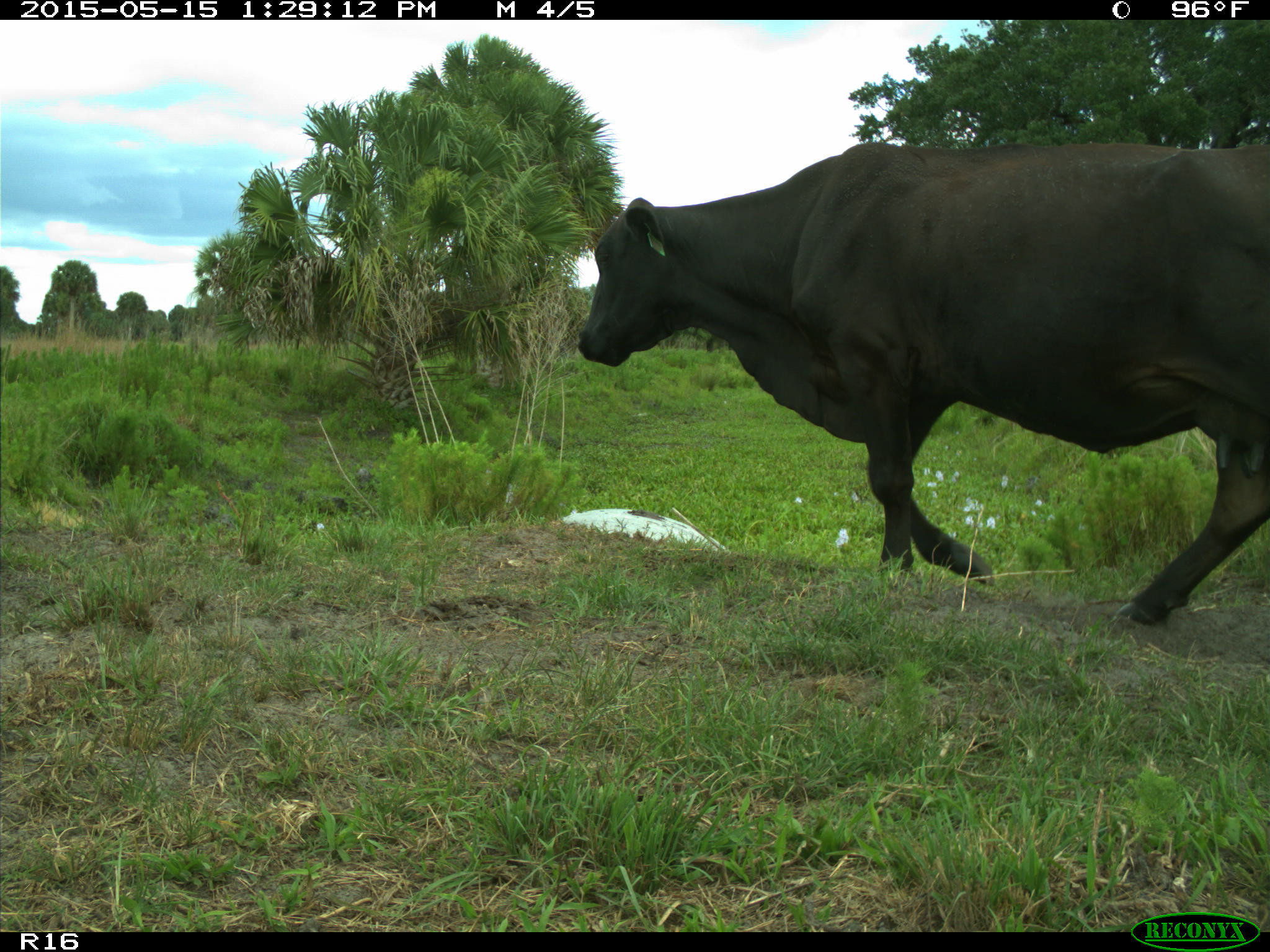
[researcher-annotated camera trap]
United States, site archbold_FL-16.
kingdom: Animalia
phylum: Chordata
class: Mammalia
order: Artiodactyla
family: Bovidae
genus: Bos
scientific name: Bos taurus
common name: domestic cow